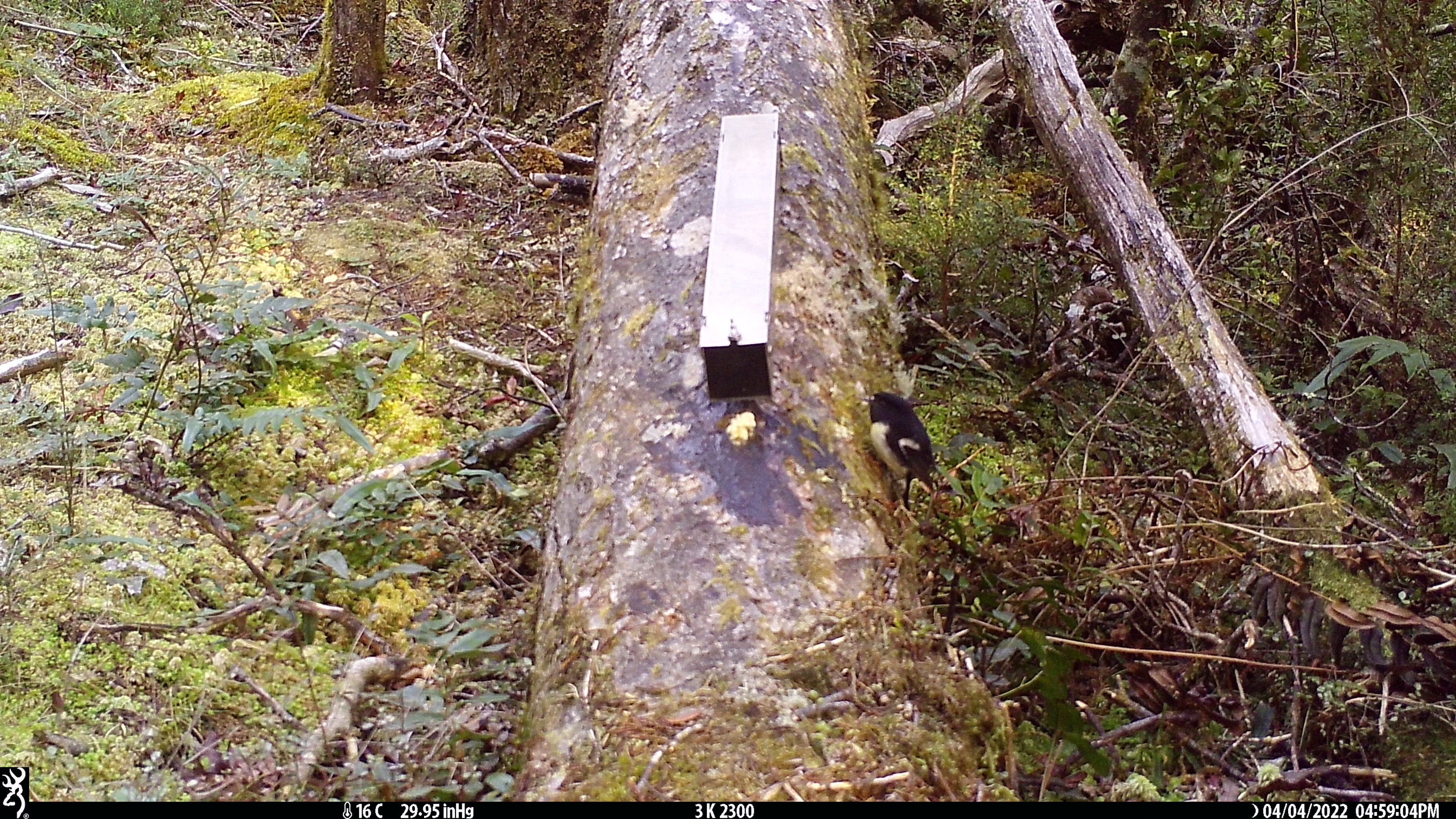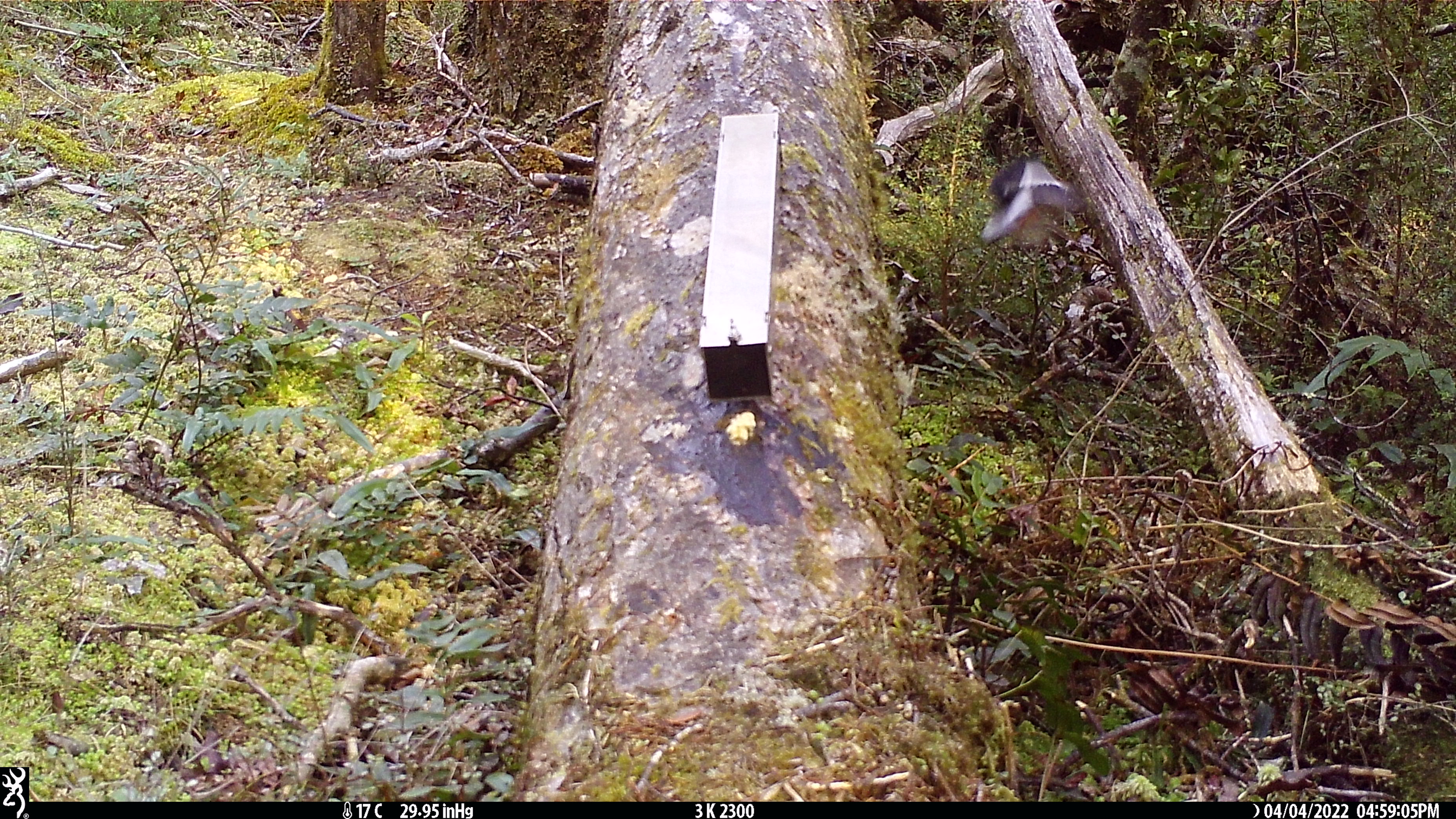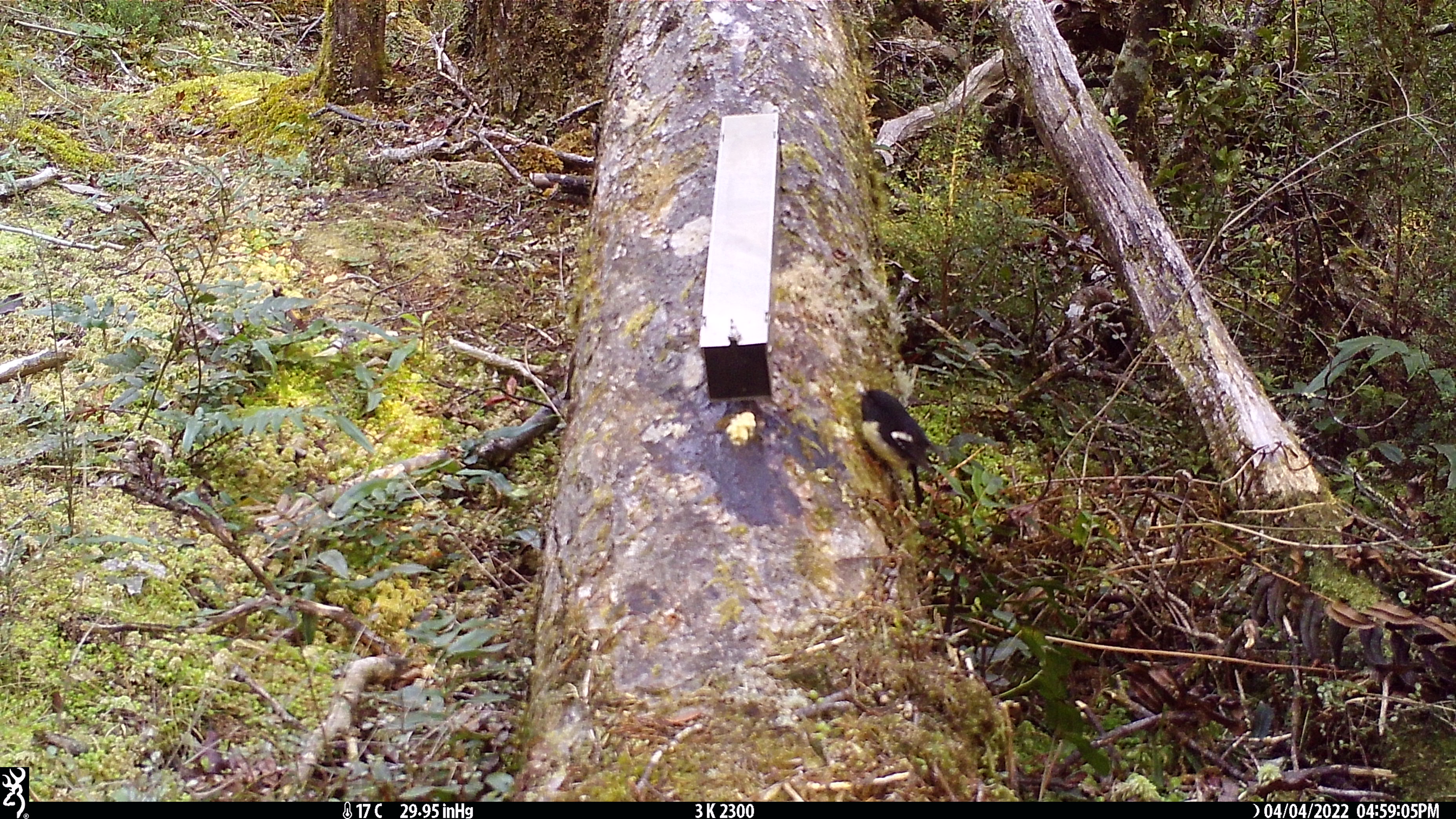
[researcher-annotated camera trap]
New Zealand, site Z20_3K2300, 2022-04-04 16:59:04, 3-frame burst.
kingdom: Animalia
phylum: Chordata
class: Aves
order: Passeriformes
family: Petroicidae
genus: Petroica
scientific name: Petroica macrocephala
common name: tomtit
Tomtit (Petroica macrocephala).